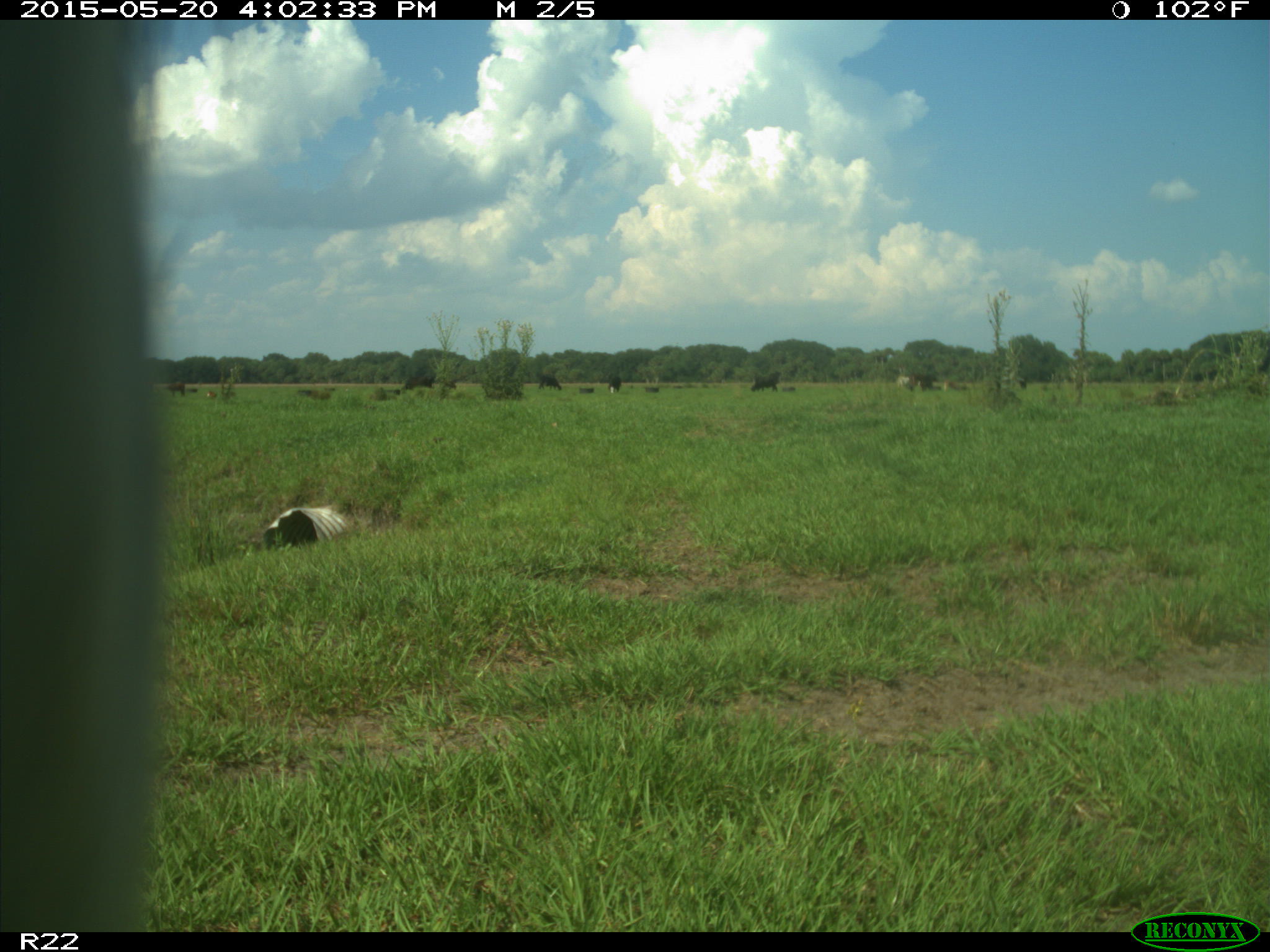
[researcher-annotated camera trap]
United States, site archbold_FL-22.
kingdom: Animalia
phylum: Chordata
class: Mammalia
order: Artiodactyla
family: Bovidae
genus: Bos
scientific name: Bos taurus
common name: domestic cow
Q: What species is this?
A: Bos taurus (domestic cow).